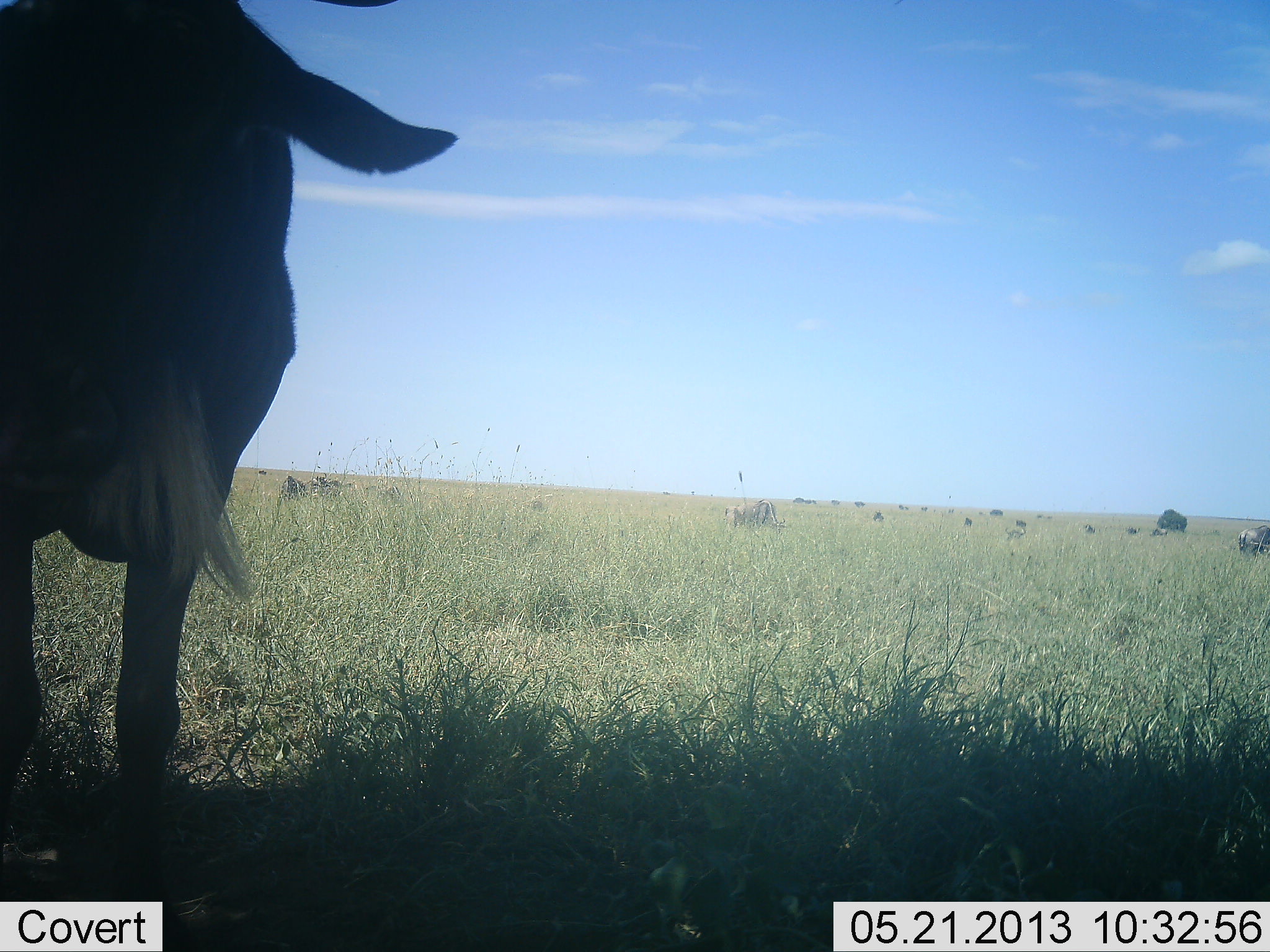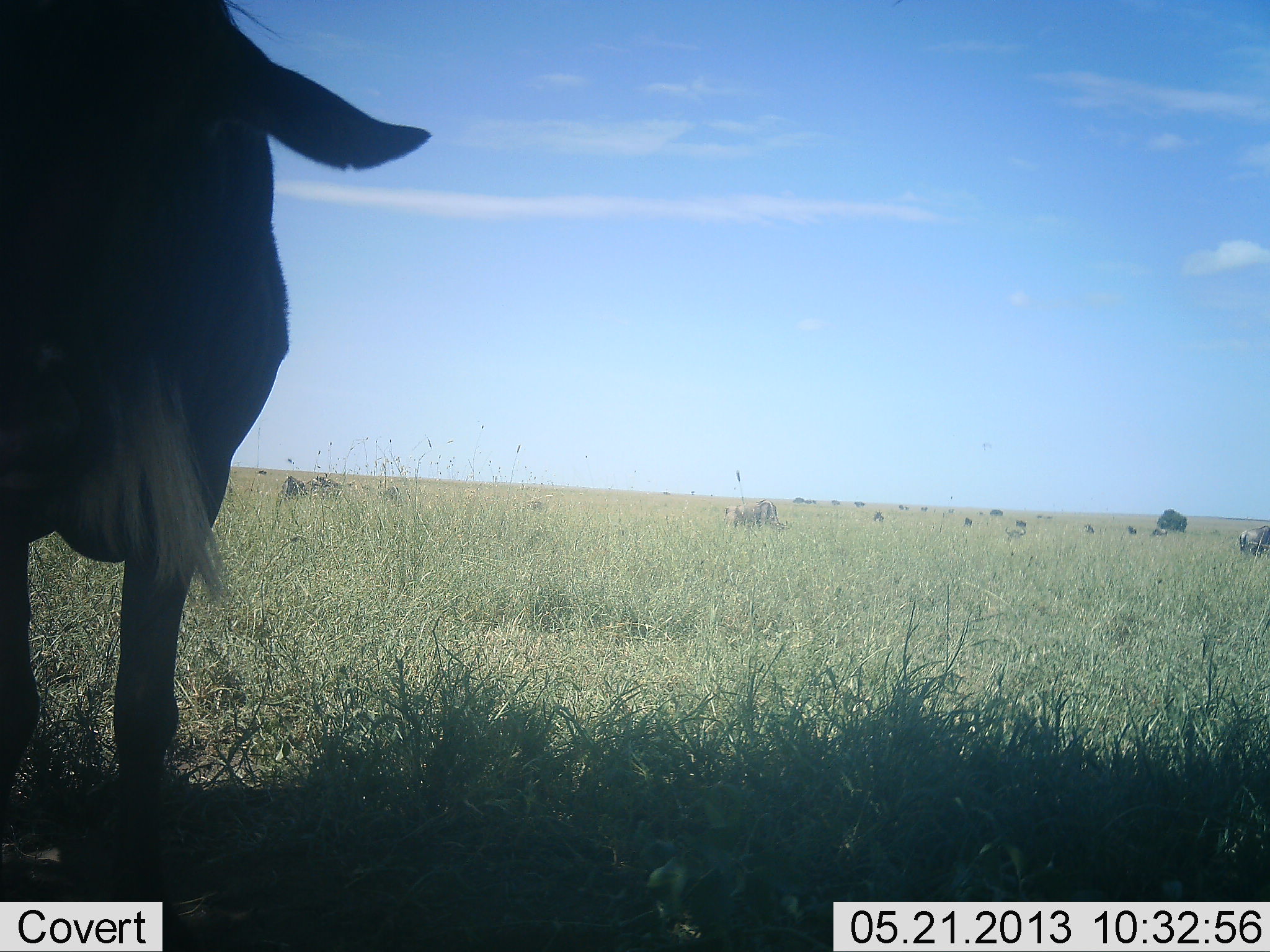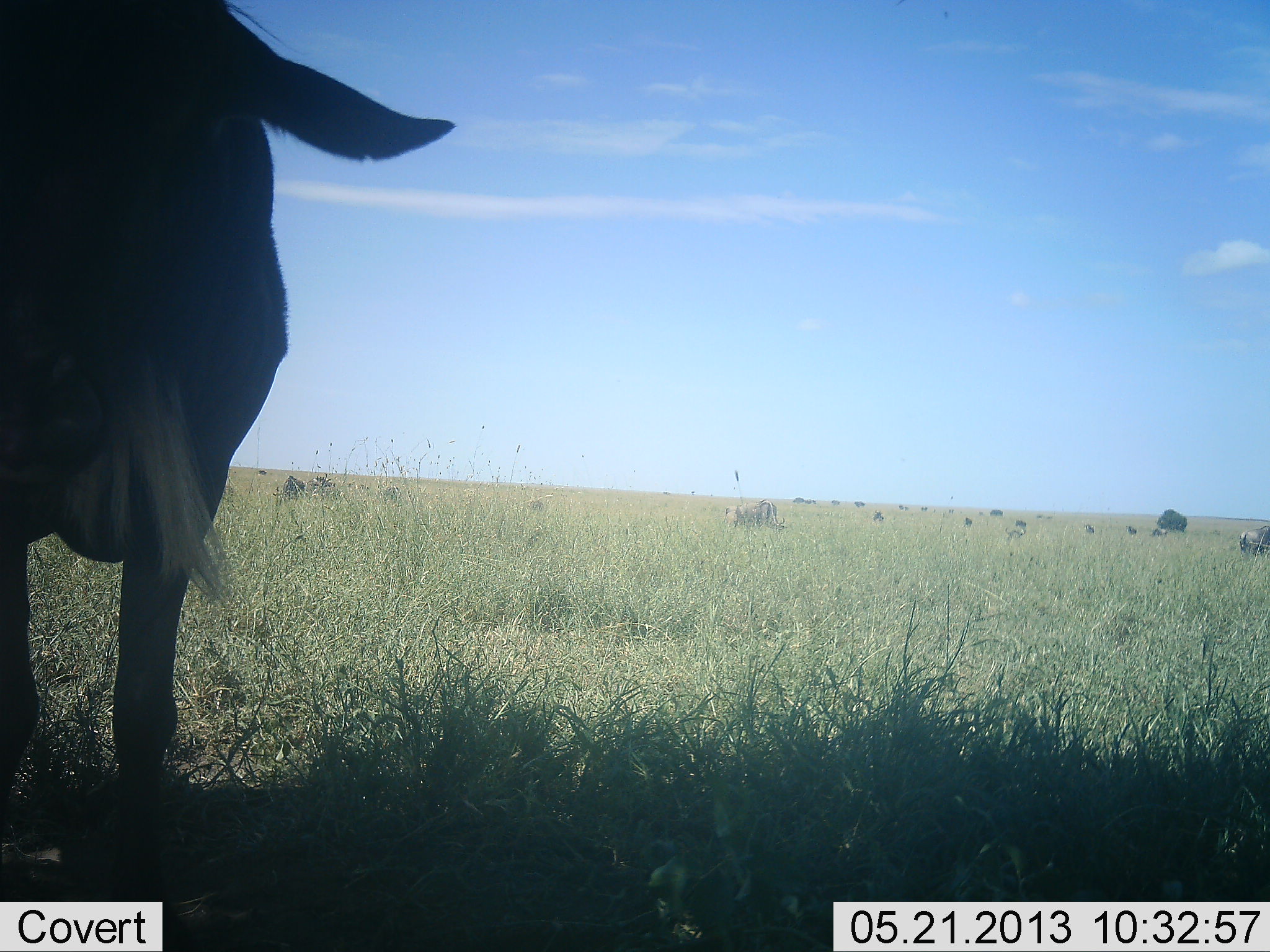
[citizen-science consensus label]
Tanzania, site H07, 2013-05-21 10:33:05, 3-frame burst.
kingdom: Animalia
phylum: Chordata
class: Mammalia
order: Artiodactyla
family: Bovidae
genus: Connochaetes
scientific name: Connochaetes taurinus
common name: blue wildebeest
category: wildebeest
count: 1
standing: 87%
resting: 7%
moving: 13%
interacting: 0%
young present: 0%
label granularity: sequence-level